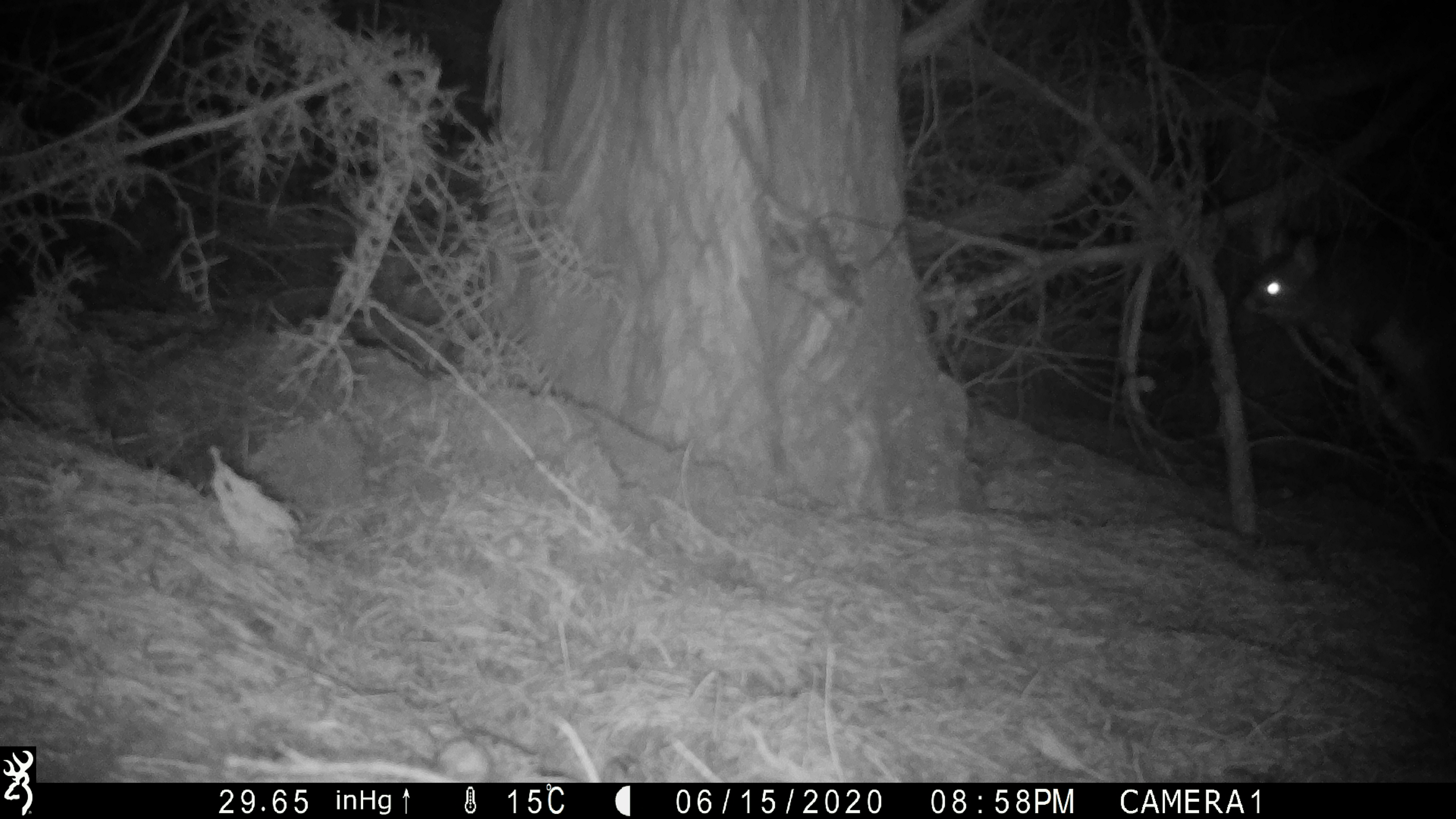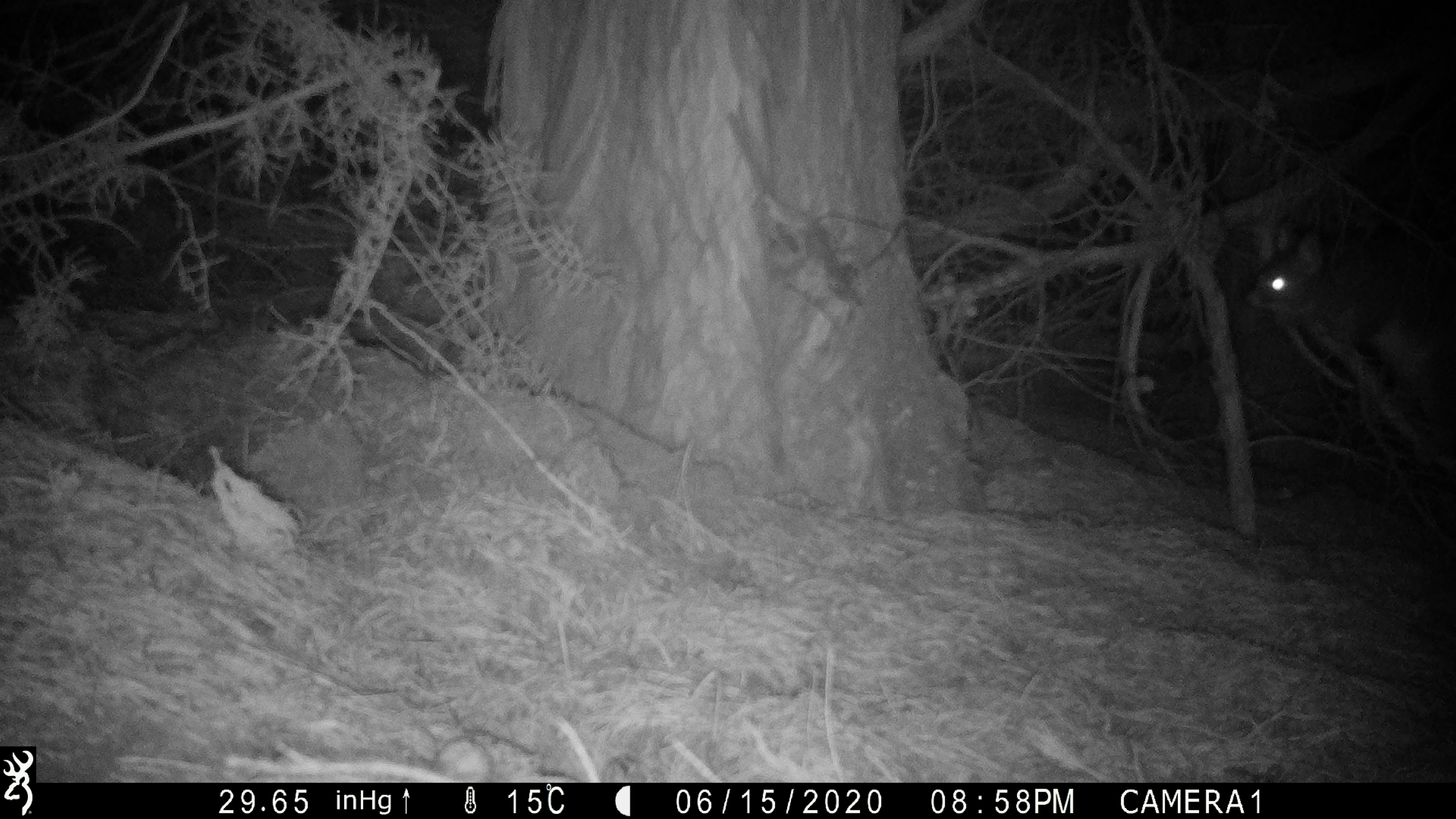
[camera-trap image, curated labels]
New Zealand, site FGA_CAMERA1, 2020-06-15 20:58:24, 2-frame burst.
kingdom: Animalia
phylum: Chordata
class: Mammalia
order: Diprotodontia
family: Phalangeridae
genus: Trichosurus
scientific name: Trichosurus vulpecula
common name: common brushtail possum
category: possum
Possum (common brushtail possum) (Trichosurus vulpecula).